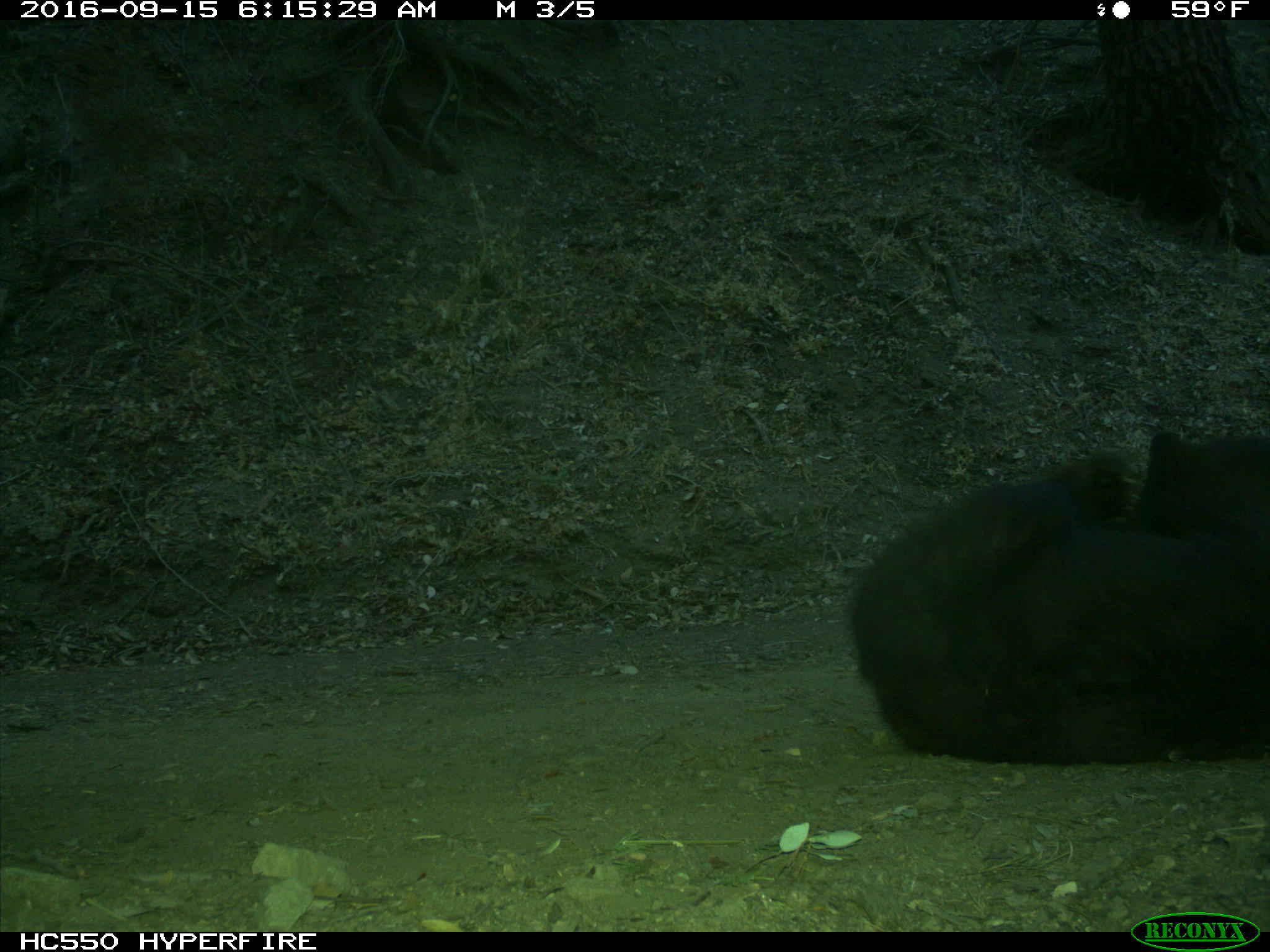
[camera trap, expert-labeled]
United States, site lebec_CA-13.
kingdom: Animalia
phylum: Chordata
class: Mammalia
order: Carnivora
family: Ursidae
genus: Ursus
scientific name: Ursus americanus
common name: american black bear